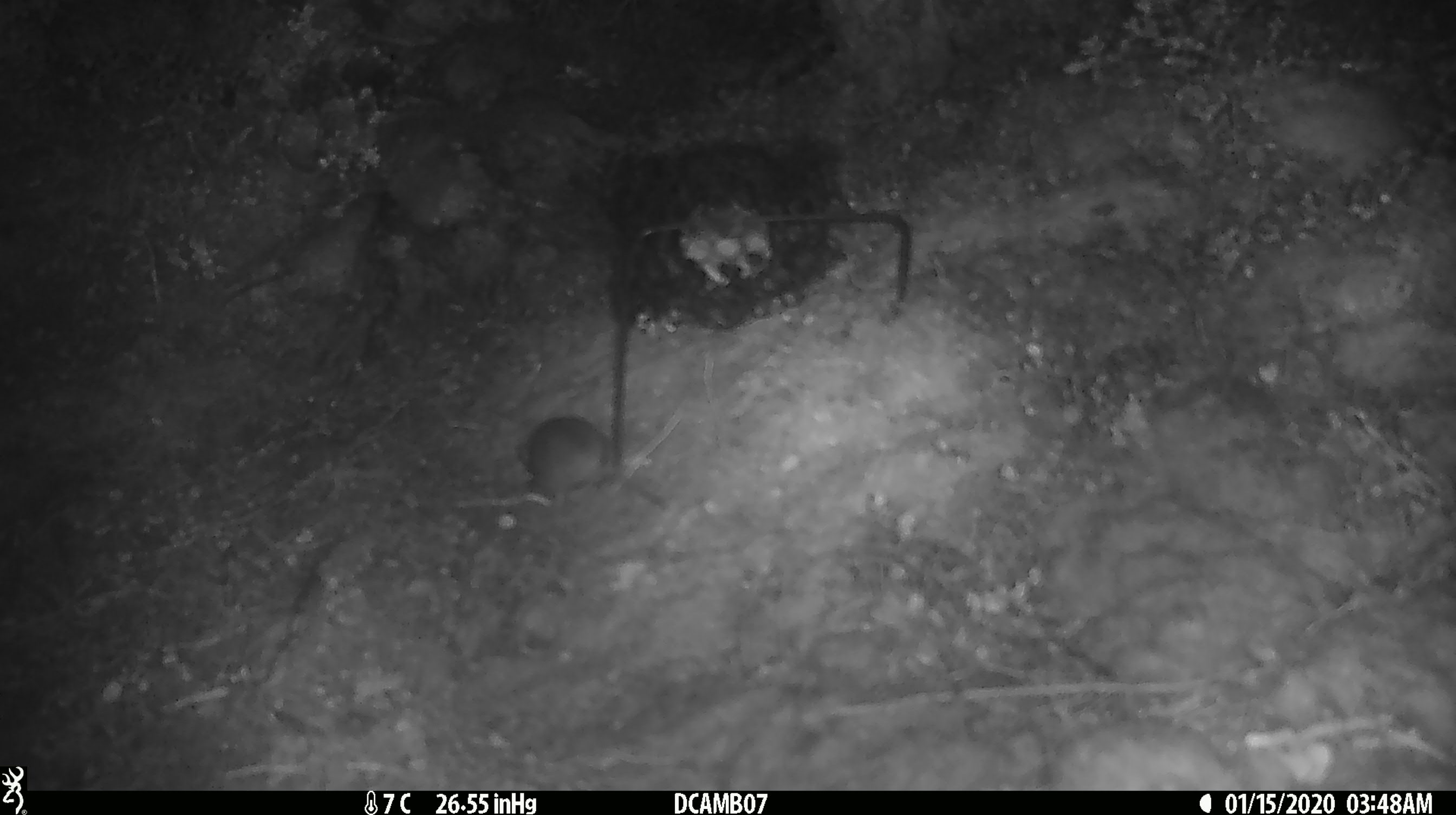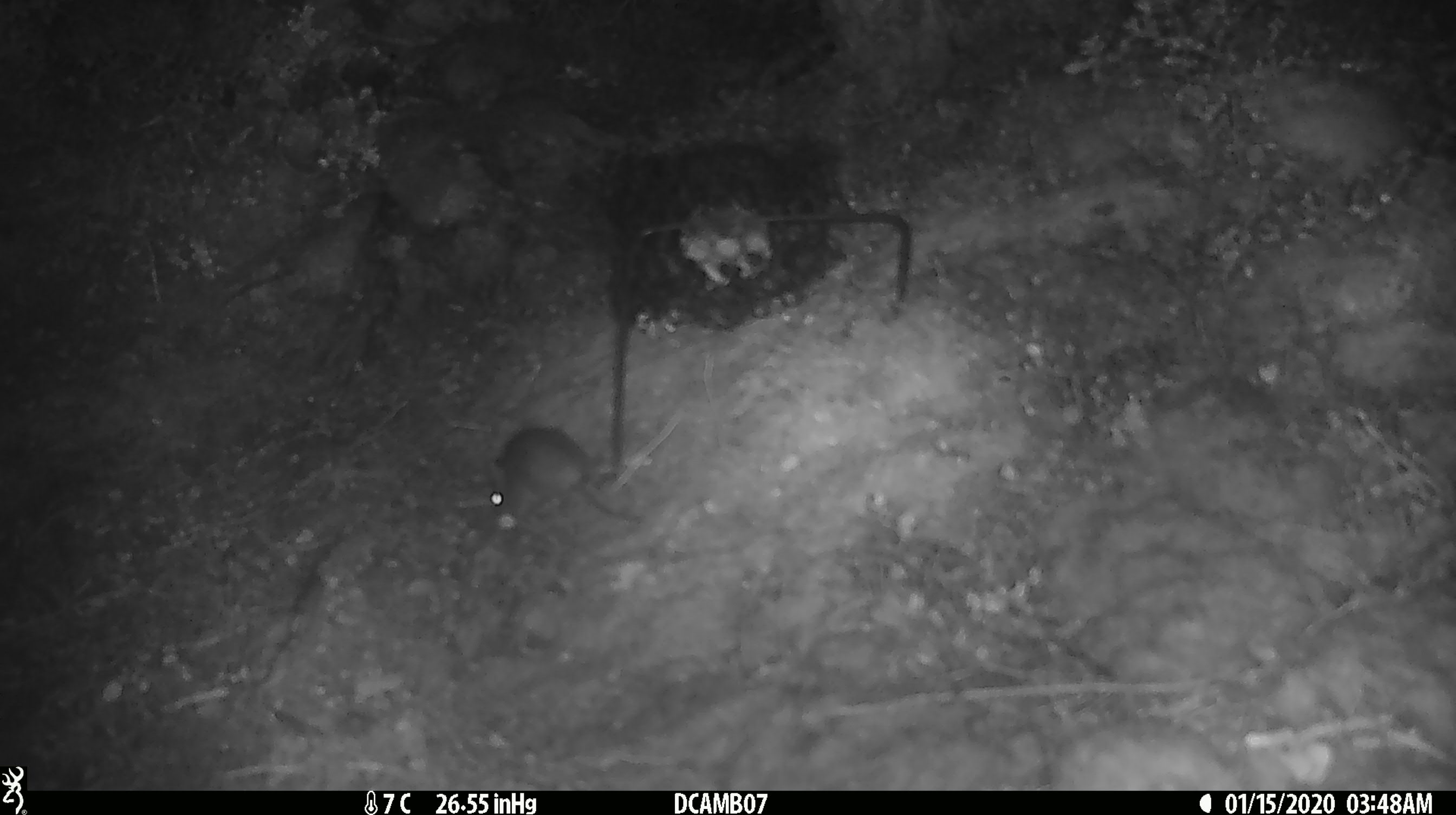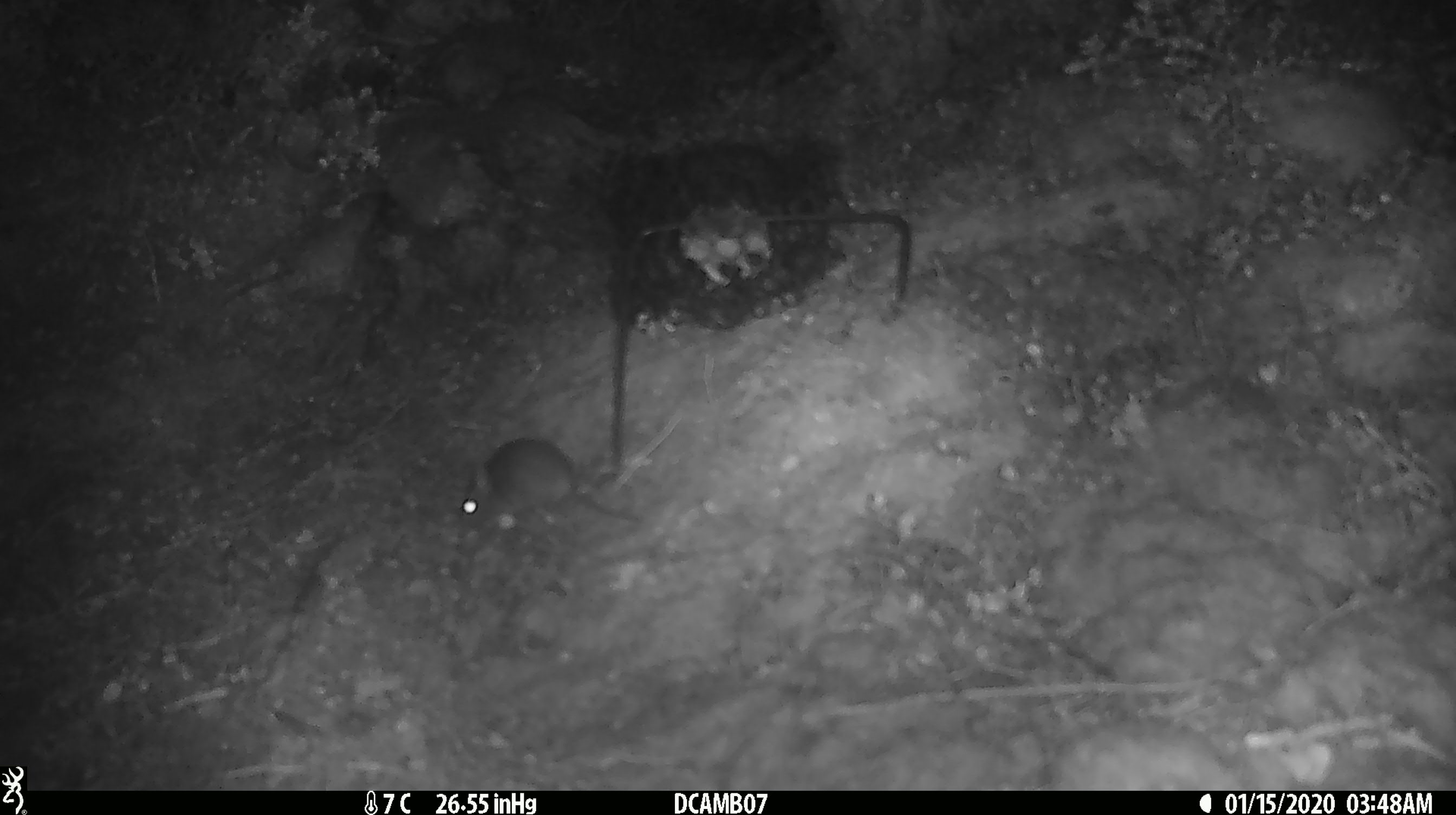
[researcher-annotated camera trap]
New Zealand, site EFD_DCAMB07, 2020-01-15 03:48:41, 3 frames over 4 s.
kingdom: Animalia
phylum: Chordata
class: Mammalia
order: Rodentia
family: Muridae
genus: Mus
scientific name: Mus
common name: mouse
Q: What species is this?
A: Mouse (Mus).